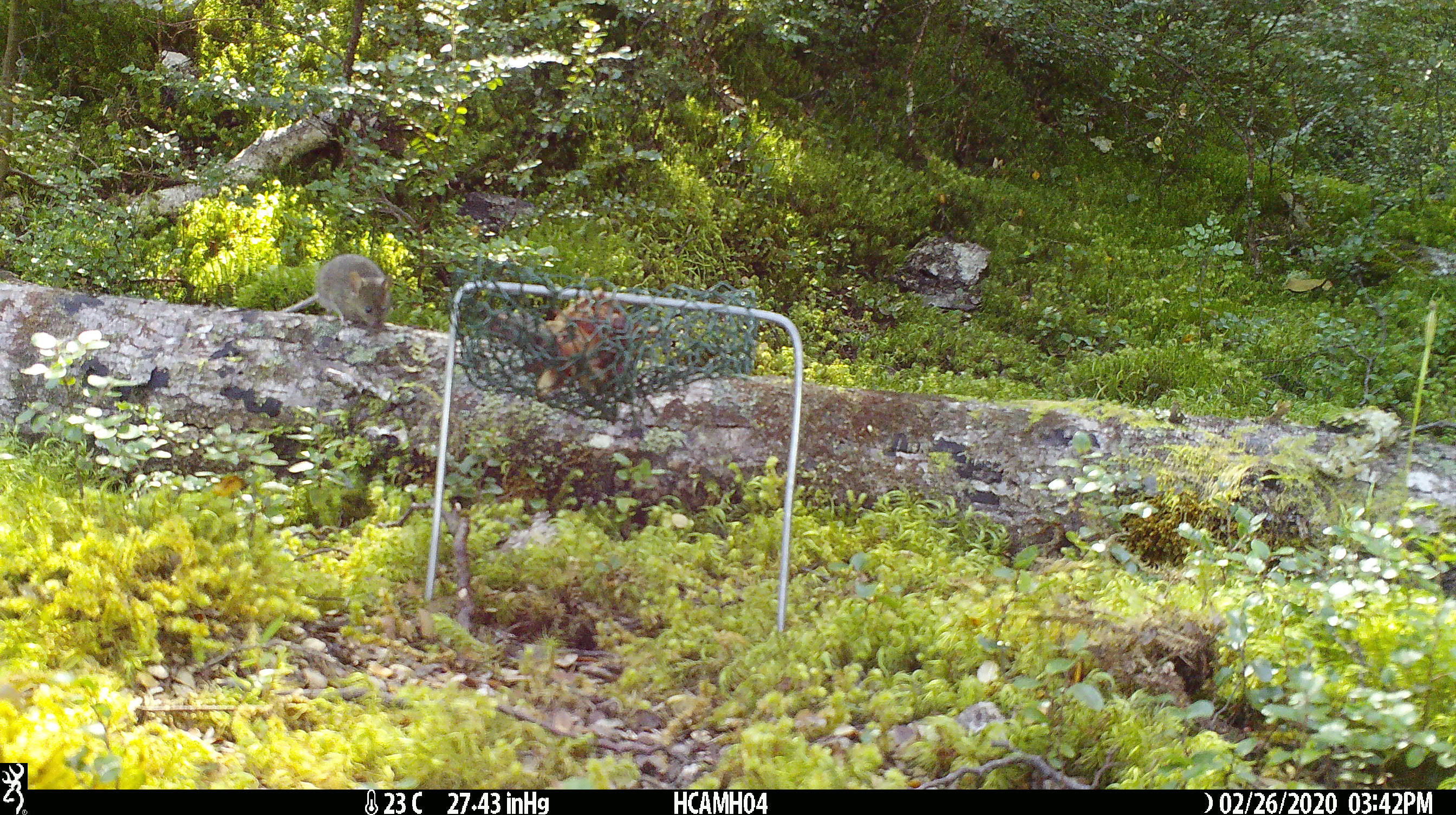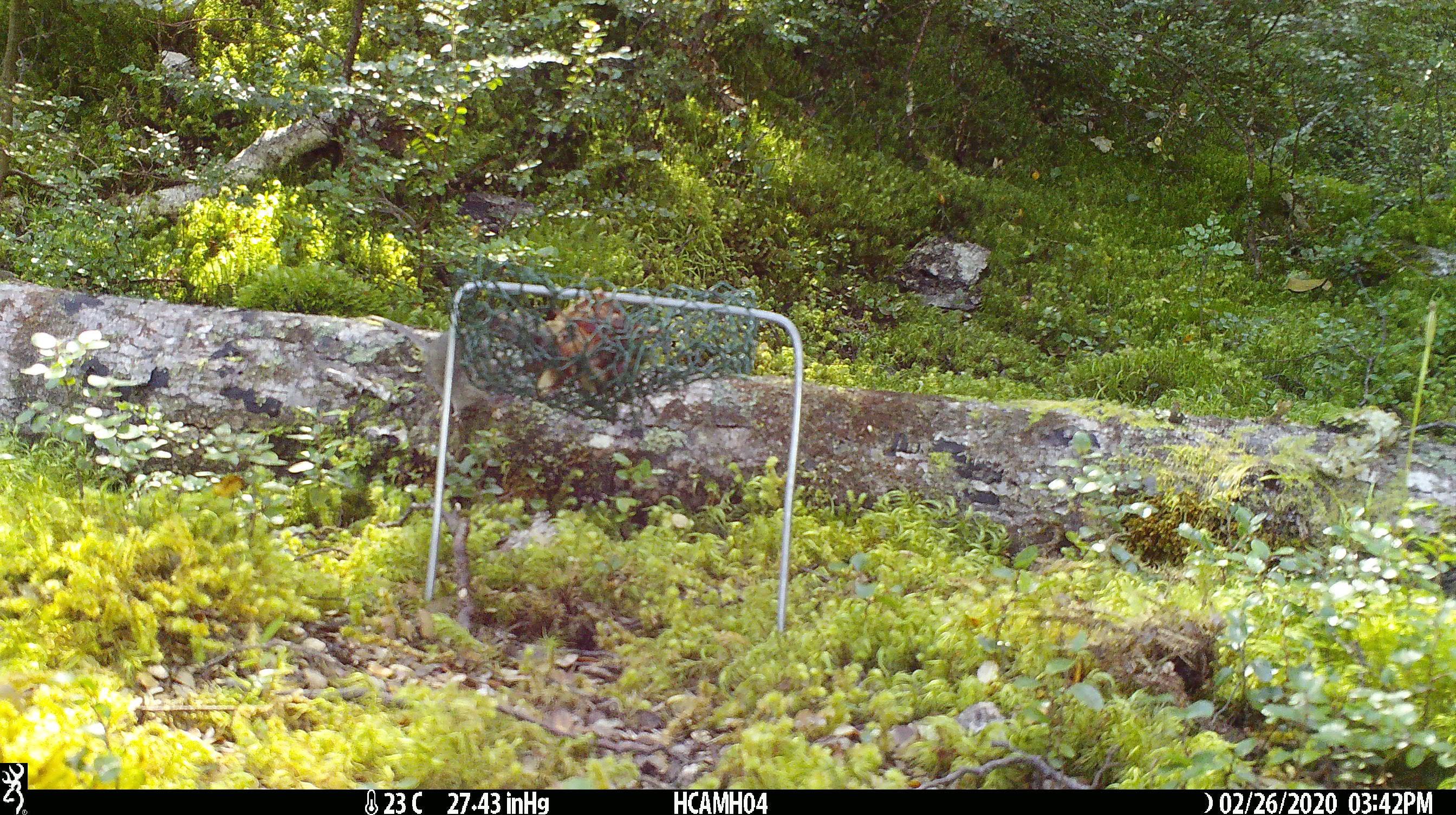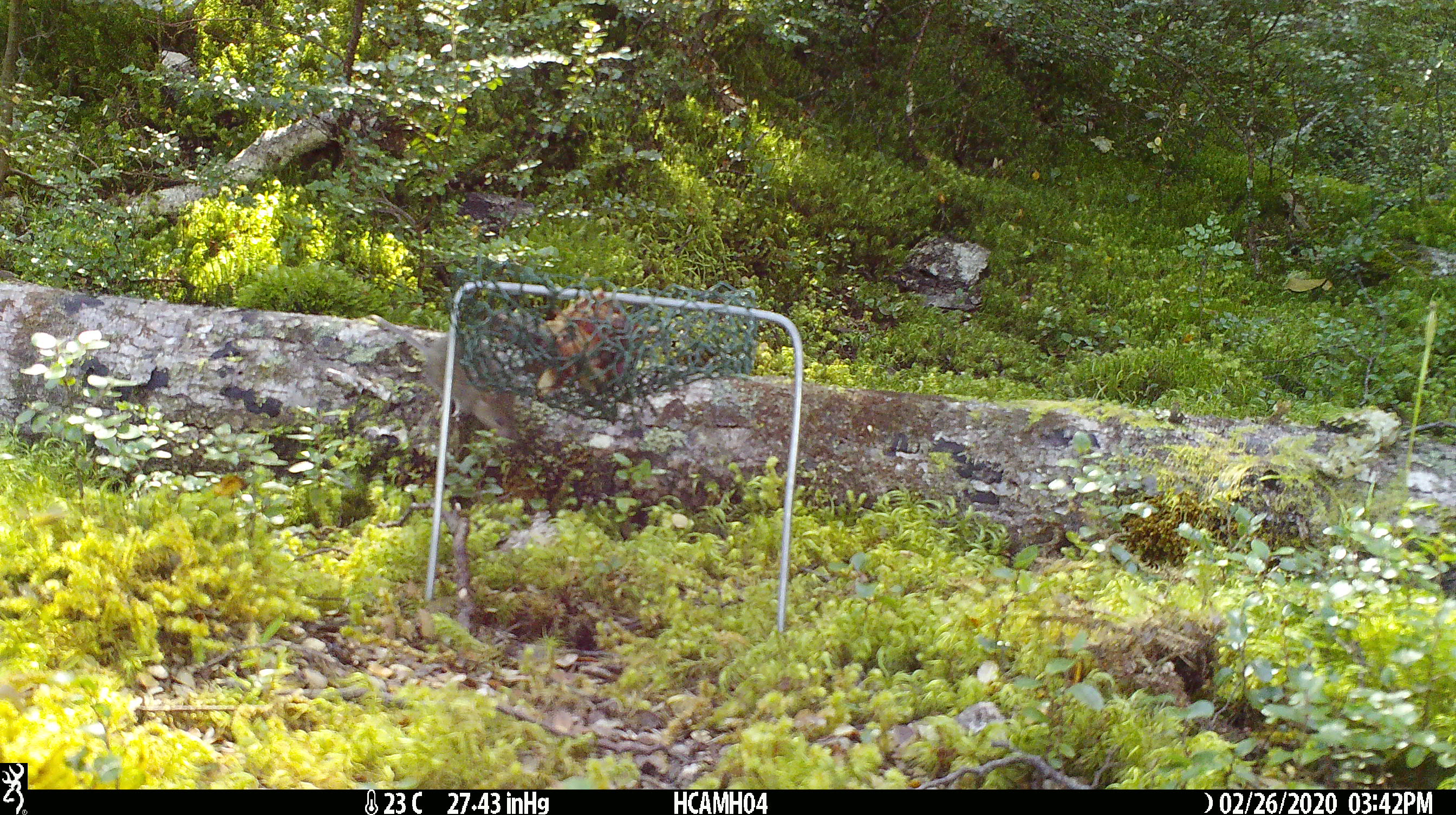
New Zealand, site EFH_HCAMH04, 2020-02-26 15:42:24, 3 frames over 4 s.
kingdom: Animalia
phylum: Chordata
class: Mammalia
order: Rodentia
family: Muridae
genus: Mus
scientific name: Mus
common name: mouse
Mouse (Mus).